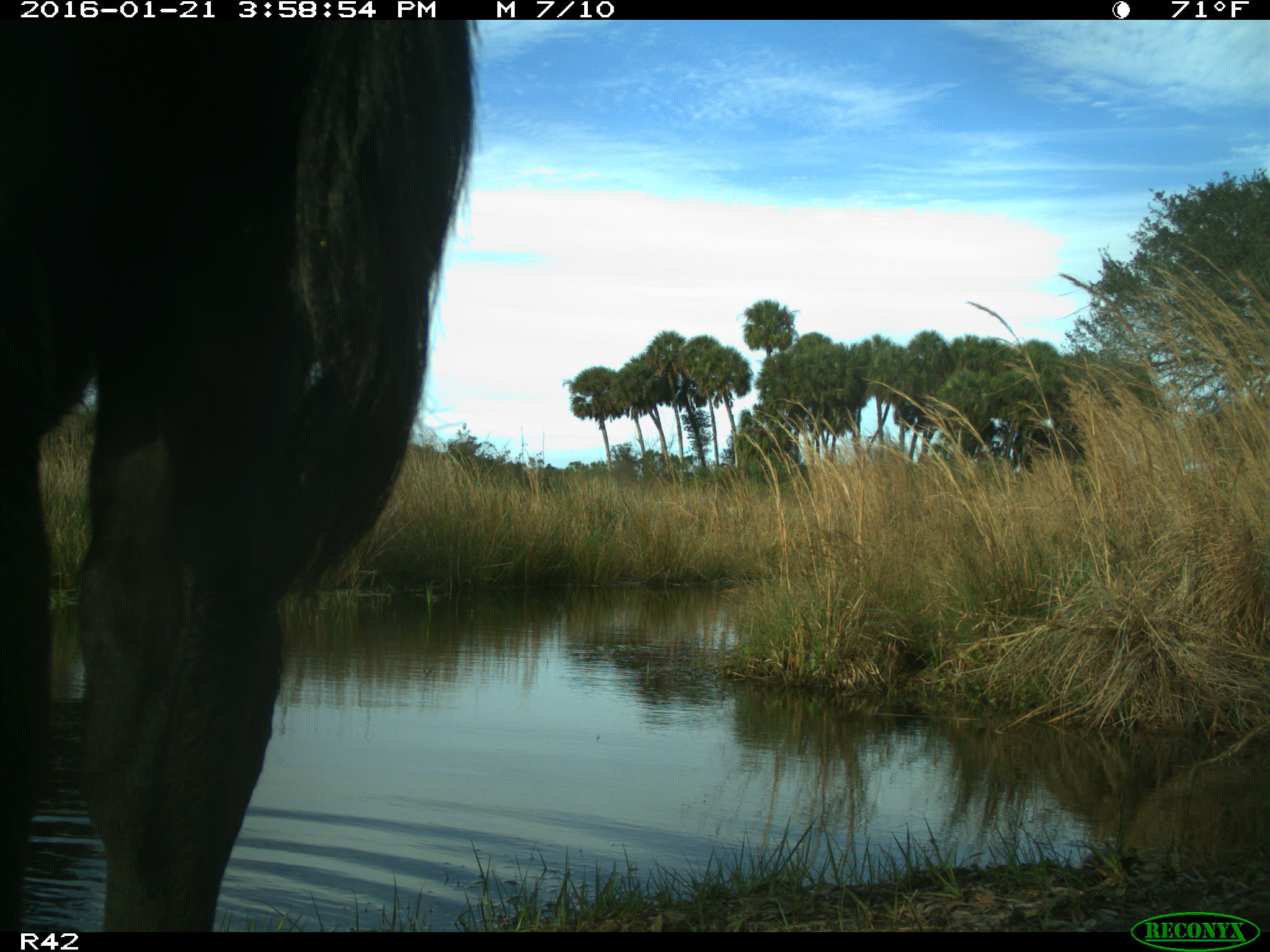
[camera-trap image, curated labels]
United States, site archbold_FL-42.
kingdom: Animalia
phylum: Chordata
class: Mammalia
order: Artiodactyla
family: Bovidae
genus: Bos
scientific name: Bos taurus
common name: domestic cow